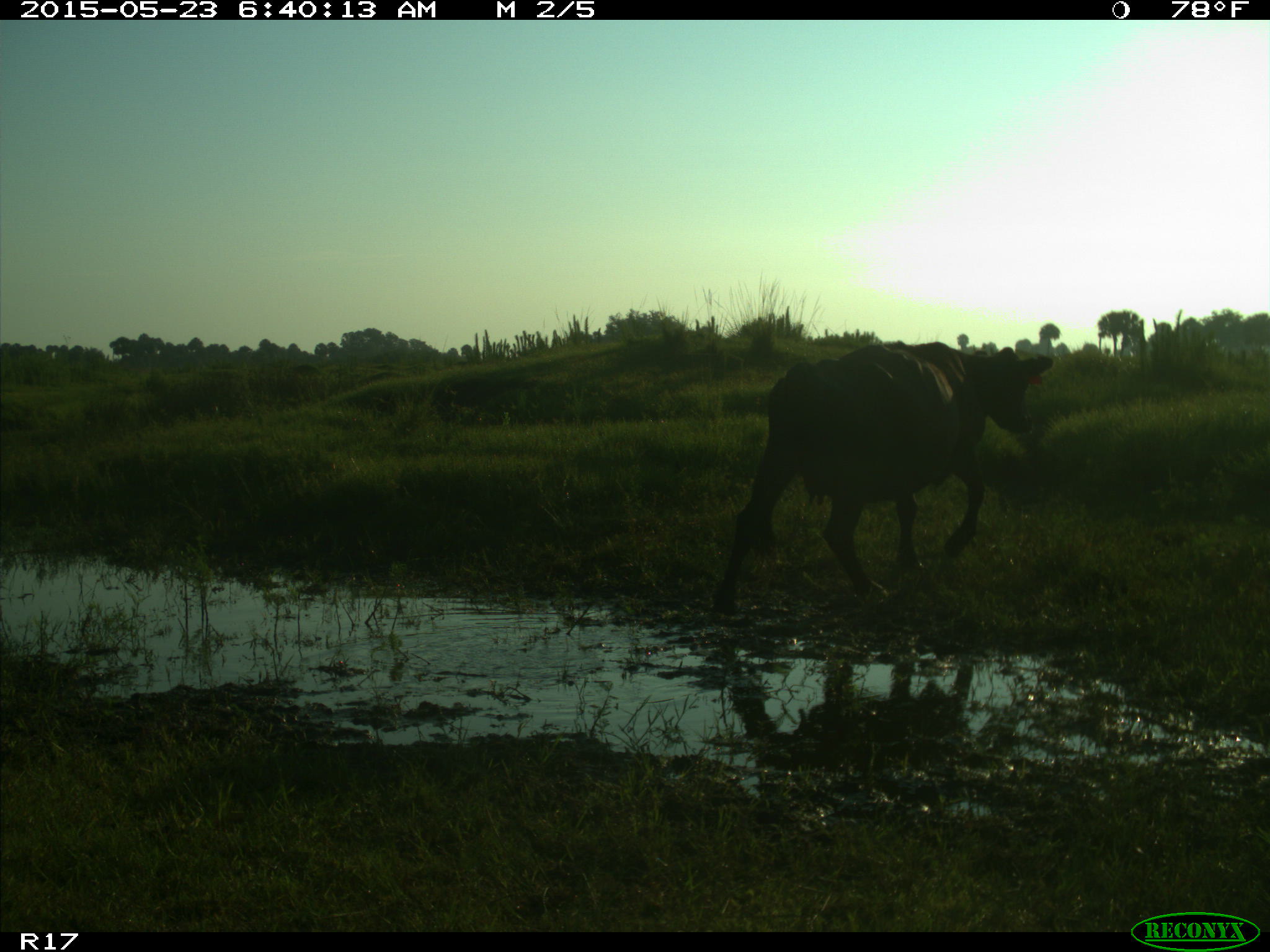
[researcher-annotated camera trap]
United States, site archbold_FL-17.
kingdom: Animalia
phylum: Chordata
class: Mammalia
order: Artiodactyla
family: Bovidae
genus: Bos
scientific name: Bos taurus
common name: domestic cow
Bos taurus (domestic cow).